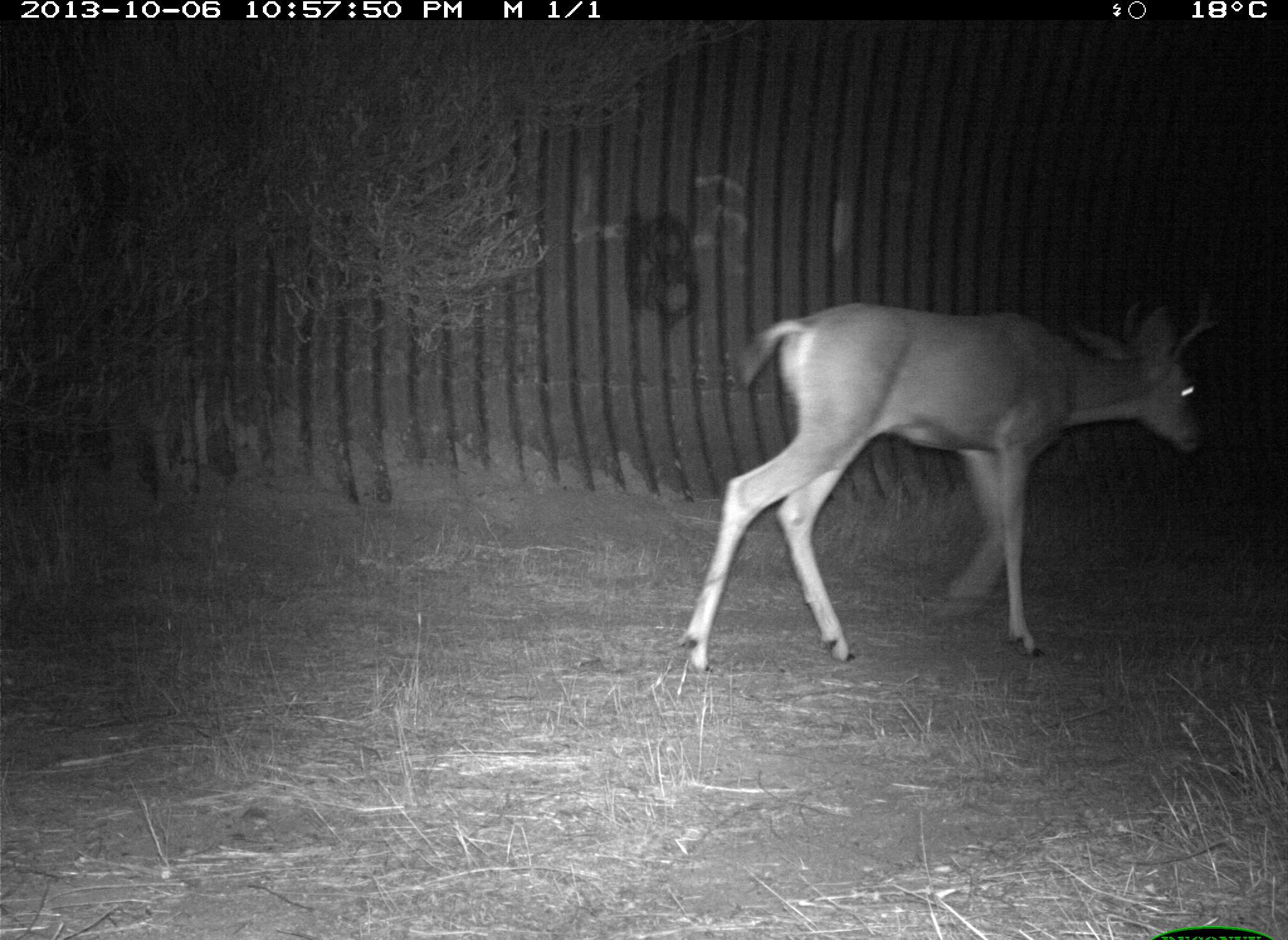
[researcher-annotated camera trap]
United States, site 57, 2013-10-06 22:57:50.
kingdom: Animalia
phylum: Chordata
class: Mammalia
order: Artiodactyla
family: Cervidae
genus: Odocoileus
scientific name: Odocoileus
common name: deer